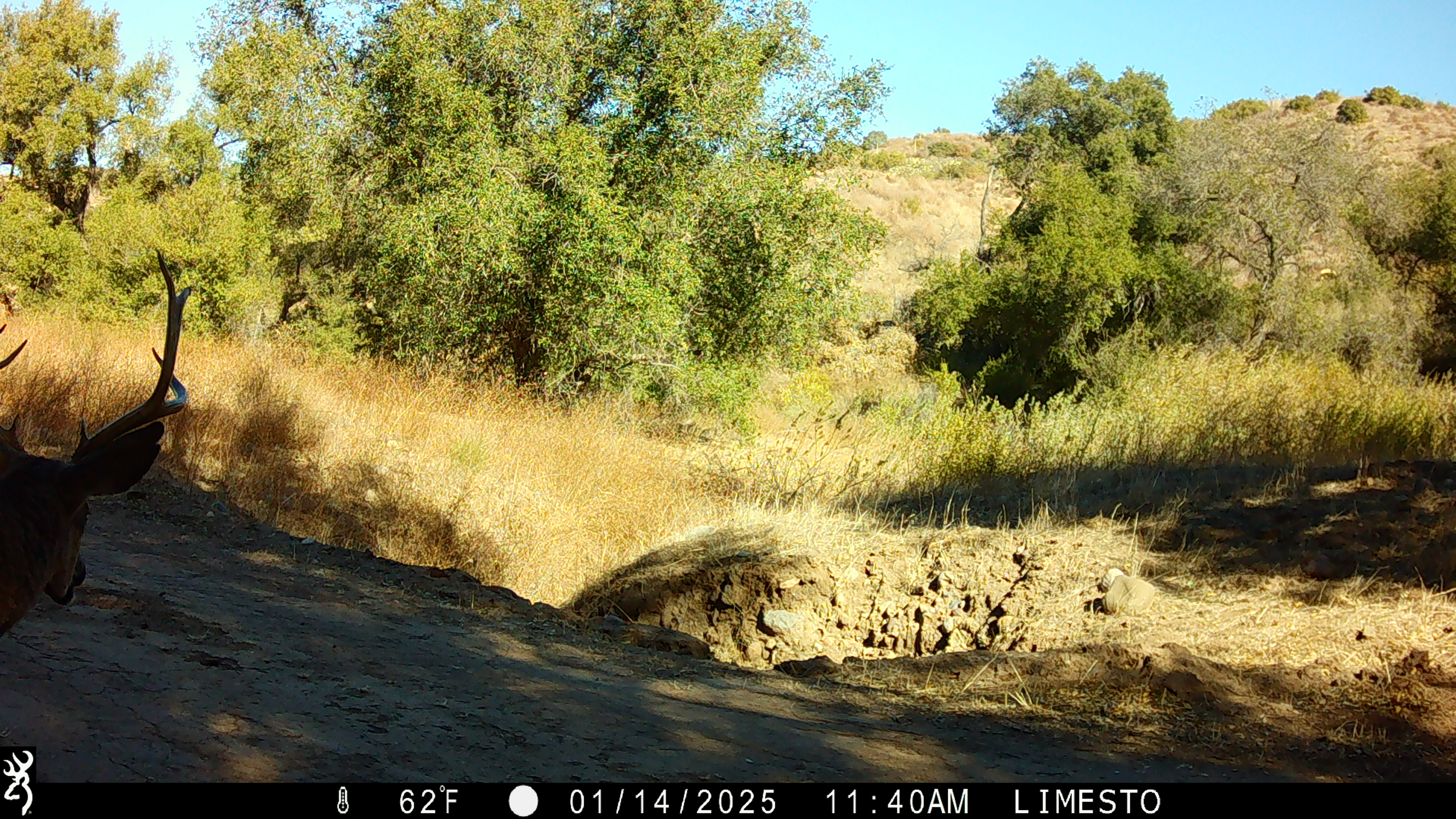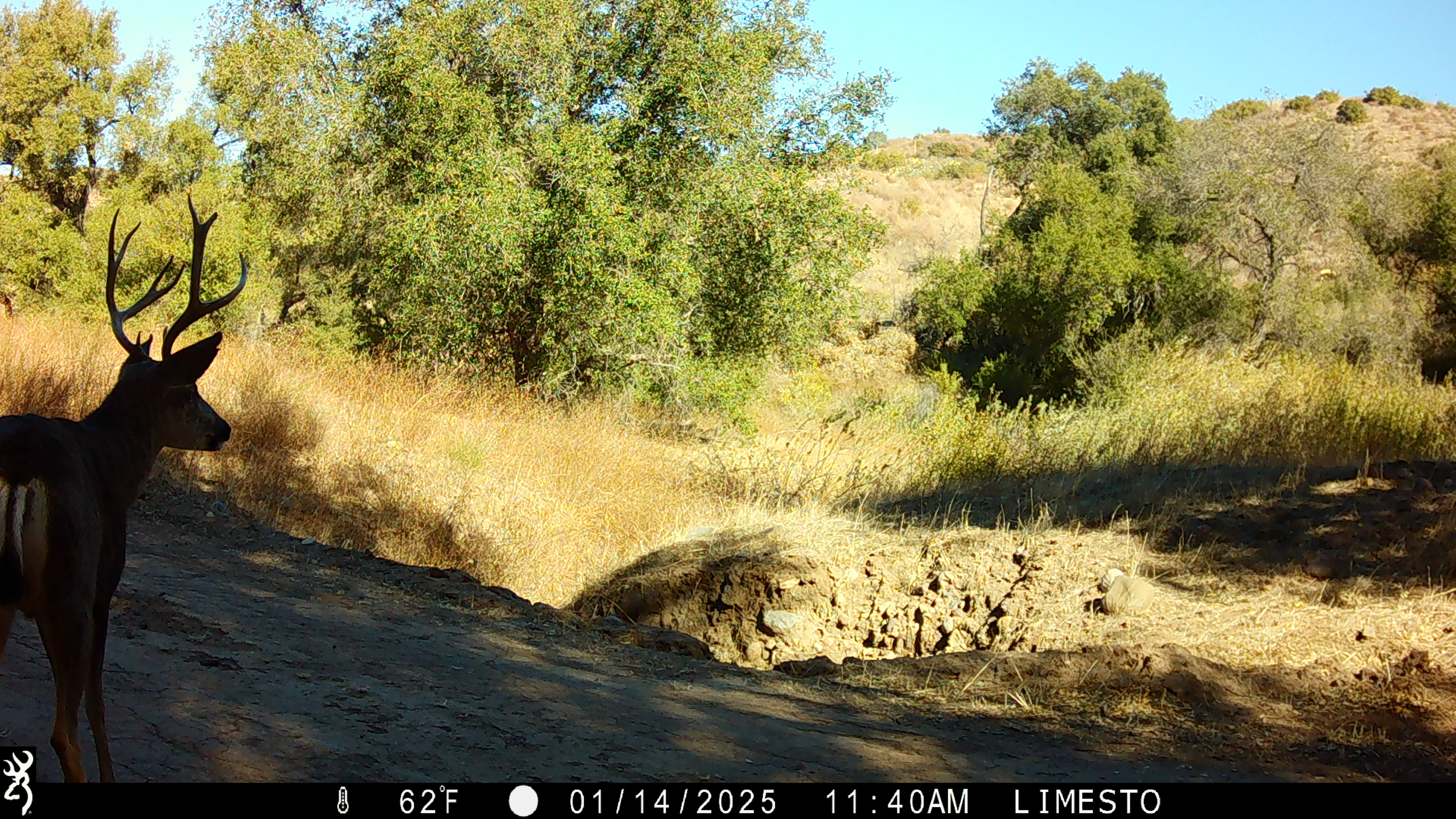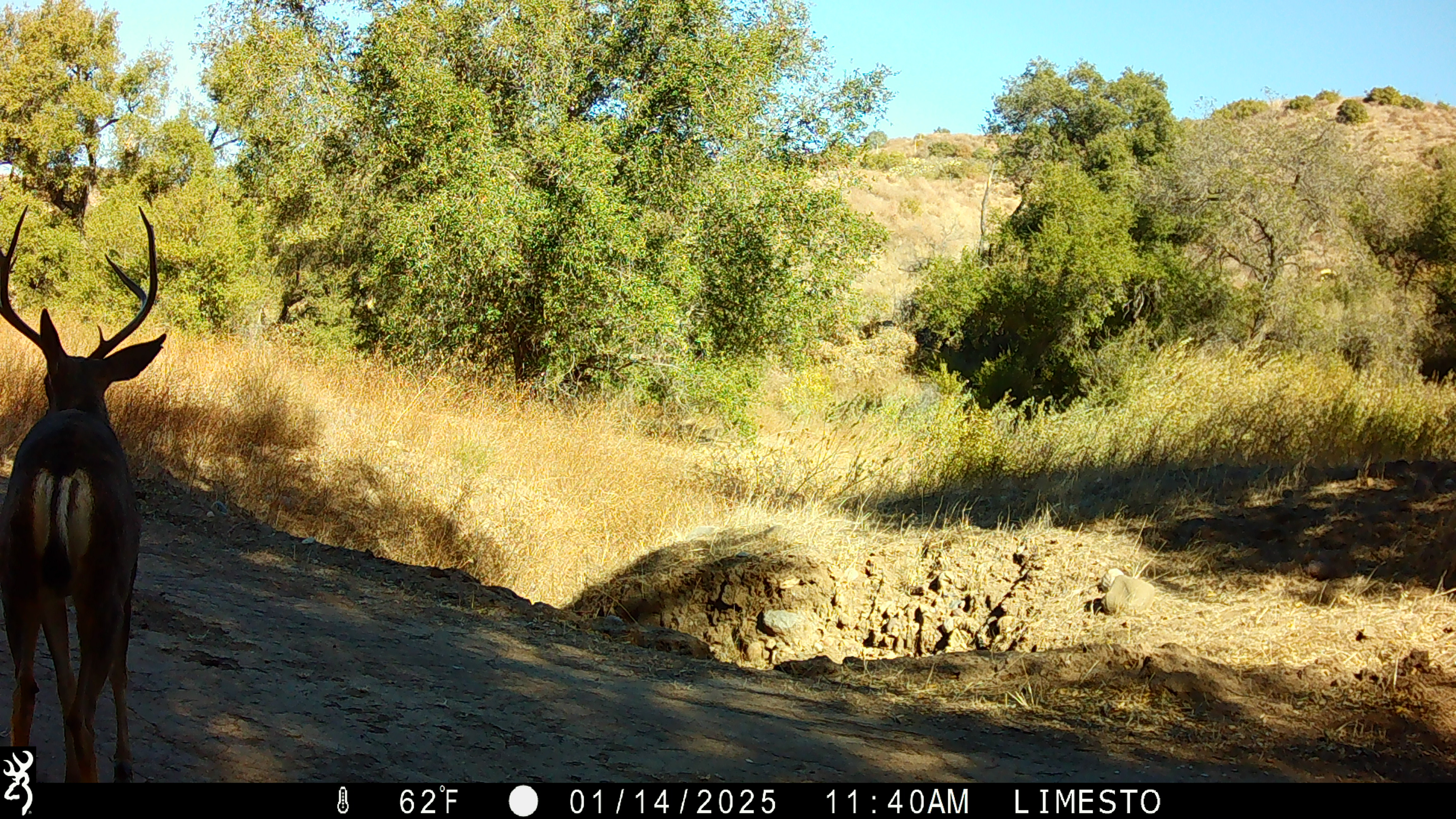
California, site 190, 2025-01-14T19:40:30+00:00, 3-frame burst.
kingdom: Animalia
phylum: Chordata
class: Mammalia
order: Artiodactyla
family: Cervidae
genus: Odocoileus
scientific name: Odocoileus hemionus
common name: mule deer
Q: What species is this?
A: Mule deer (Odocoileus hemionus).